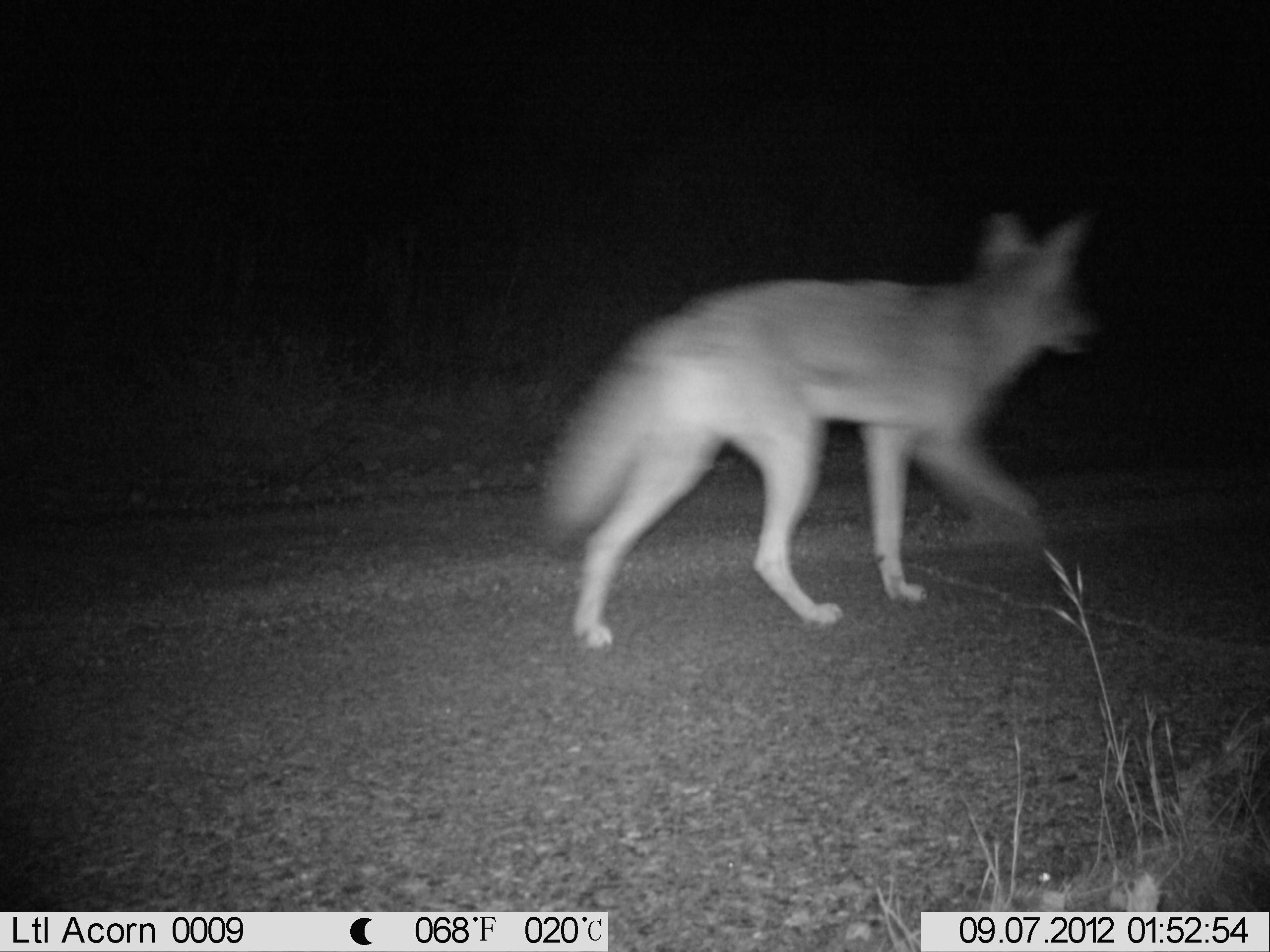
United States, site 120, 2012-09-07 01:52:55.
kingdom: Animalia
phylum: Chordata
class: Mammalia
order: Carnivora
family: Canidae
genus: Canis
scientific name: Canis latrans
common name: coyote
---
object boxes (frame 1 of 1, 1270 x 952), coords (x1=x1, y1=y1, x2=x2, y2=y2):
coyote: (x1=519, y1=205, x2=1127, y2=647)